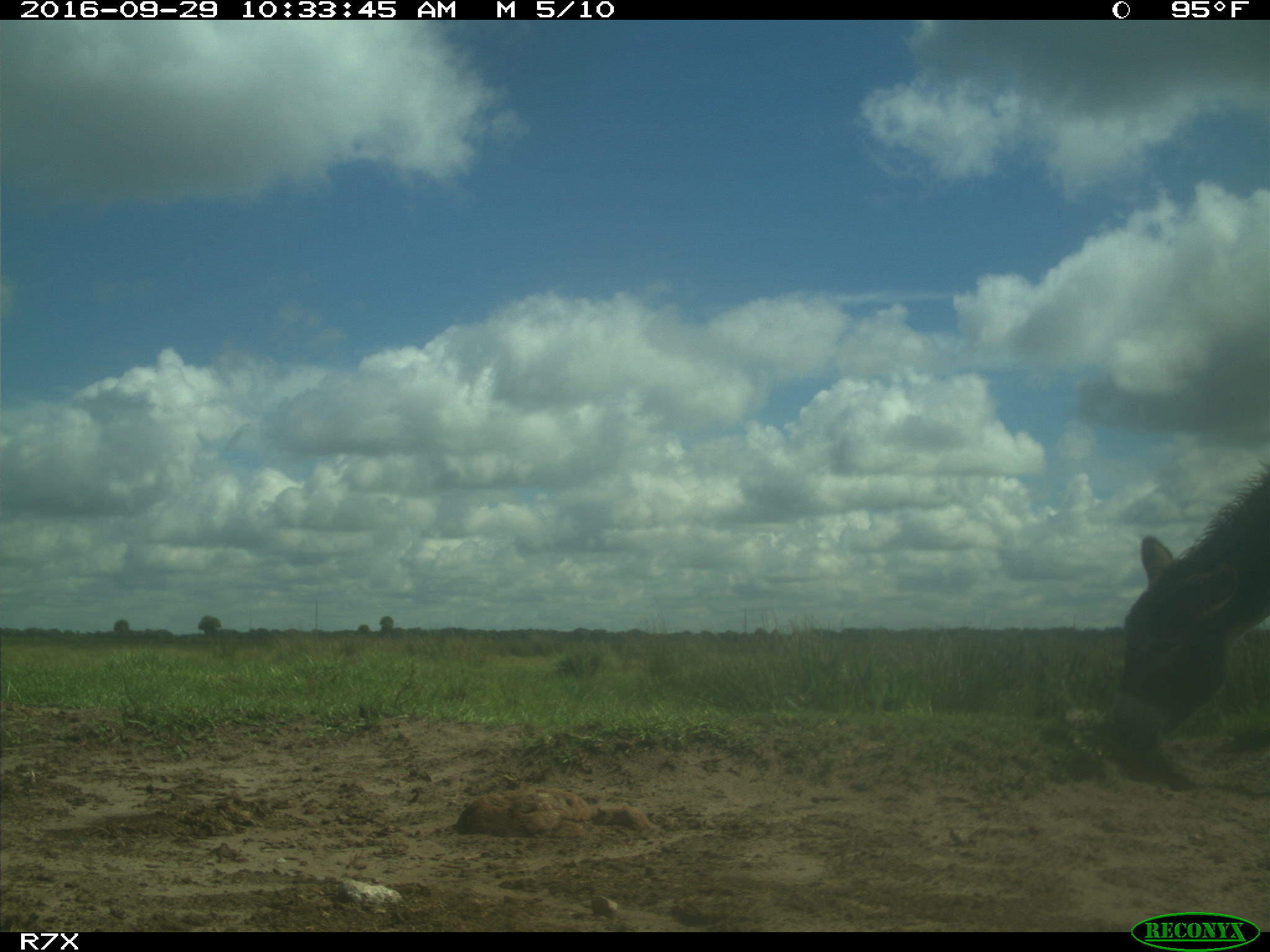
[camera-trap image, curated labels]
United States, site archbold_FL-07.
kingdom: Animalia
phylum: Chordata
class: Mammalia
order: Perissodactyla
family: Equidae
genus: Equus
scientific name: Equus africanus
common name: african wild ass